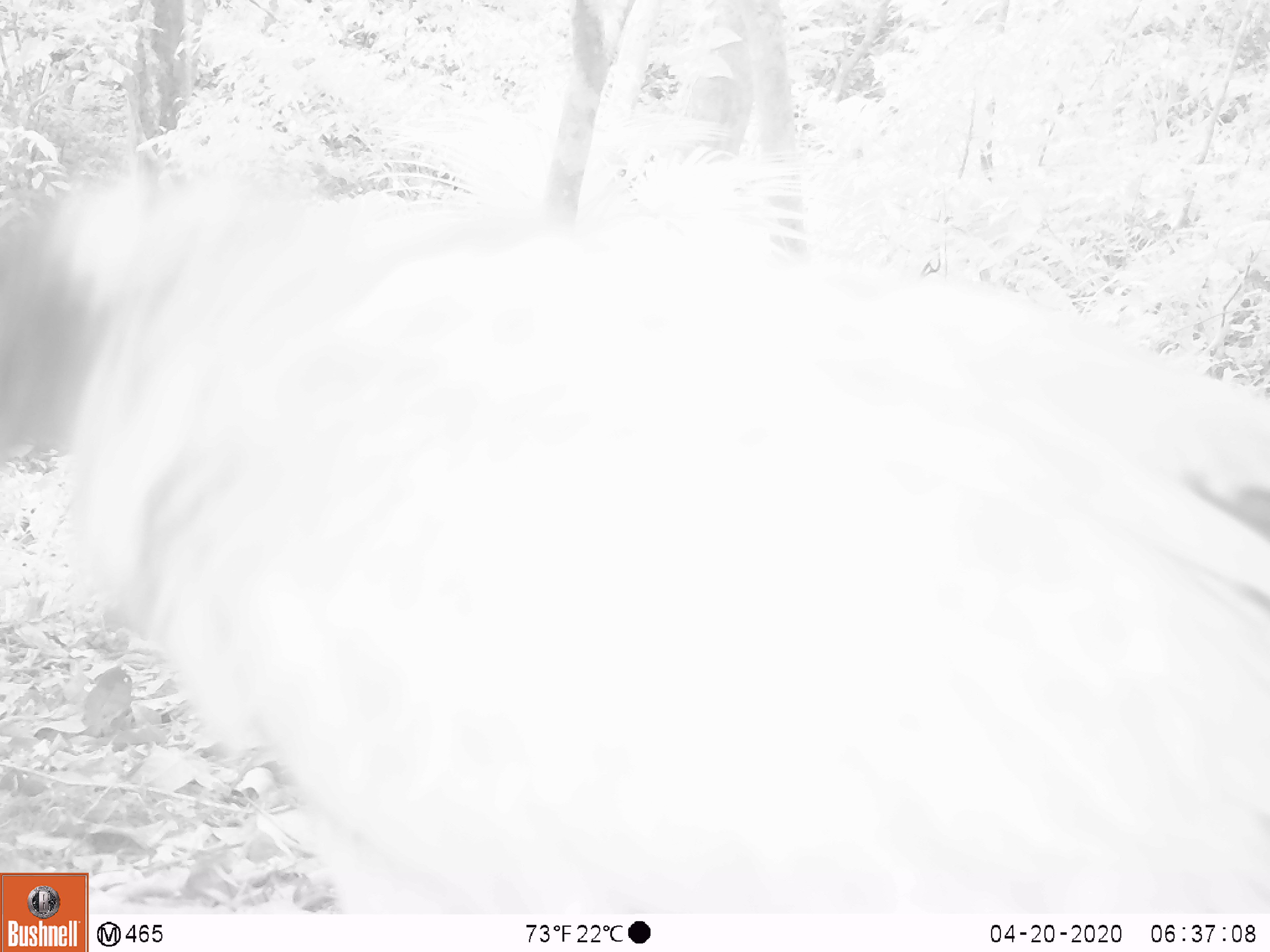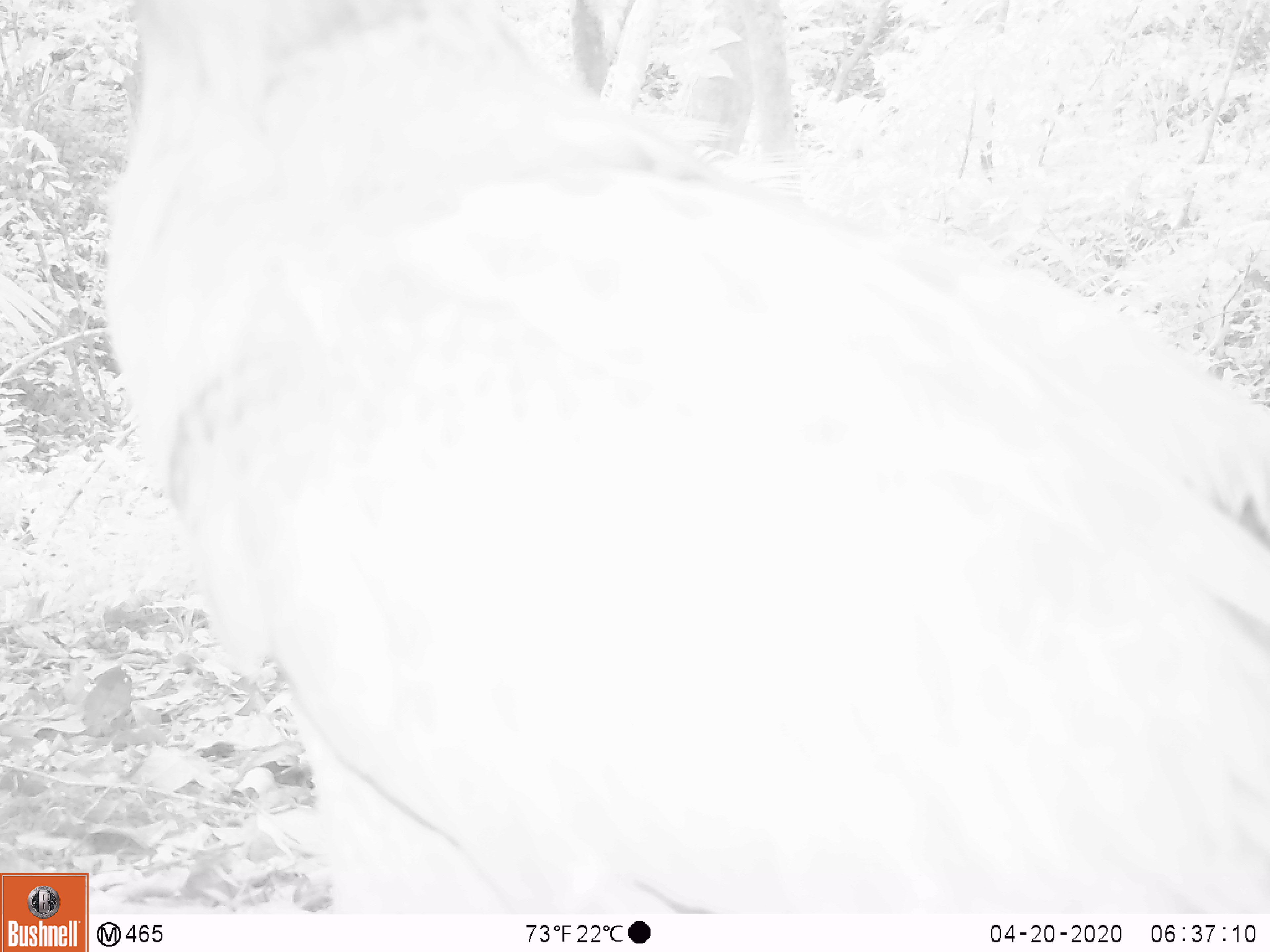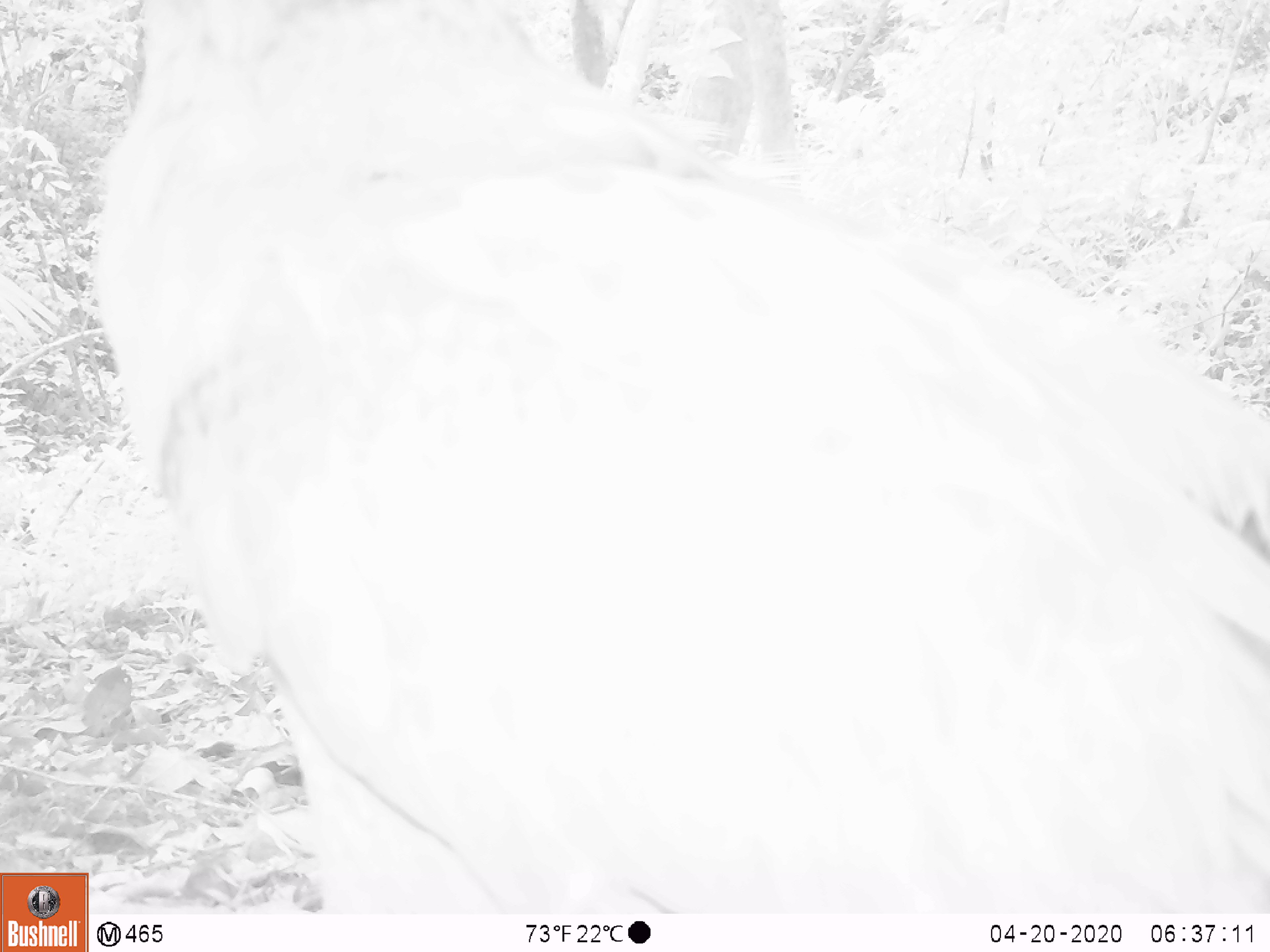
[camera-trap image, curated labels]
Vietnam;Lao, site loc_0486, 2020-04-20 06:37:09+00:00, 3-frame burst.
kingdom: Animalia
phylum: Chordata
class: Aves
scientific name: Aves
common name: bird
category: unidentified bird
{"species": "unidentified bird (bird) (Aves)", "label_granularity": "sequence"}